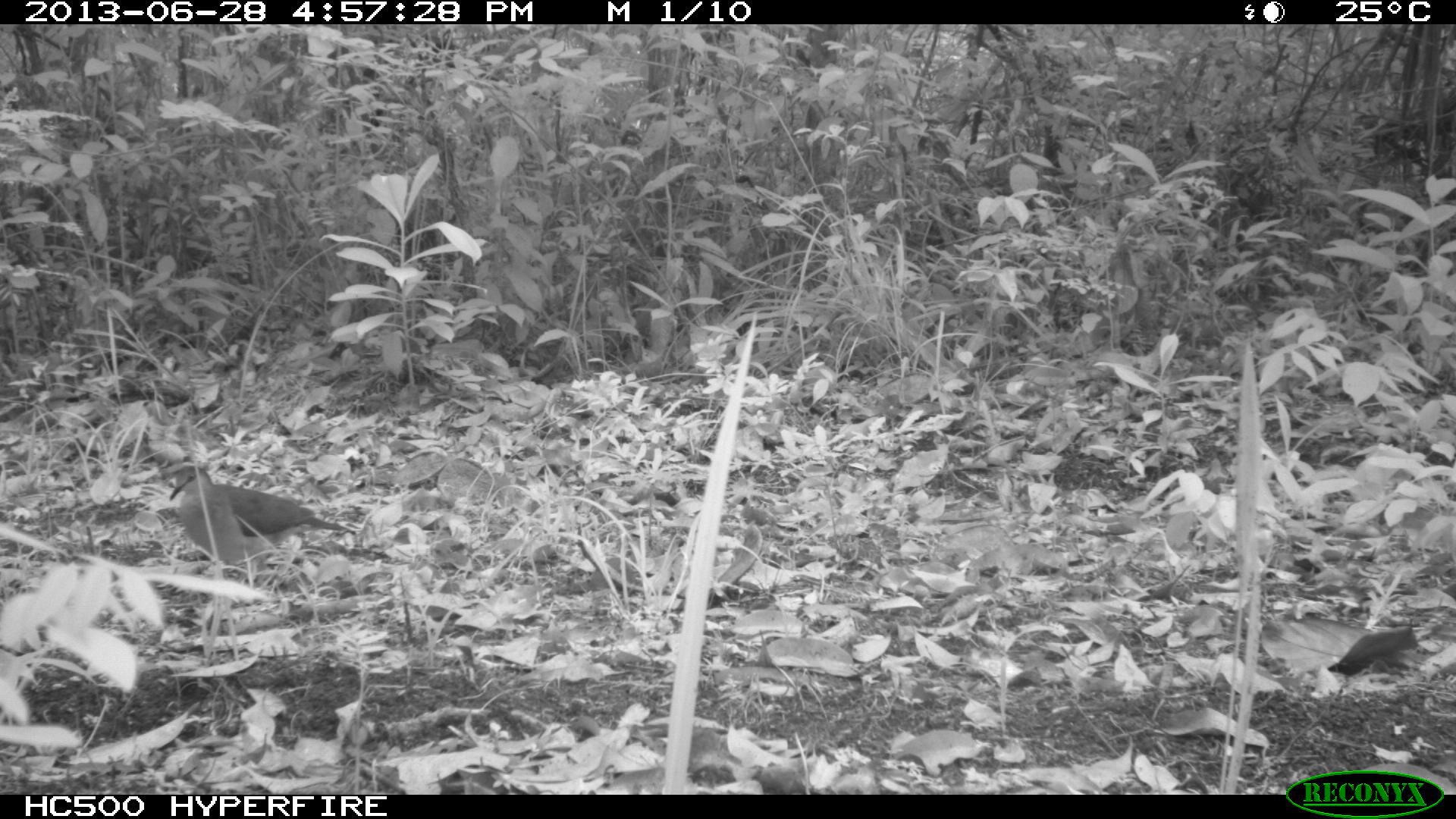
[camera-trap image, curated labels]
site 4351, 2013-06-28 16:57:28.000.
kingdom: Animalia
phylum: Chordata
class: Aves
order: Columbiformes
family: Columbidae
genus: Leptotila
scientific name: Leptotila plumbeiceps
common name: gray-headed dove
Leptotila plumbeiceps (gray-headed dove), count 1.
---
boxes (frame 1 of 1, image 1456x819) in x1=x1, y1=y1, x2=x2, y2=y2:
leptotila plumbeiceps: x1=164, y1=464, x2=357, y2=583